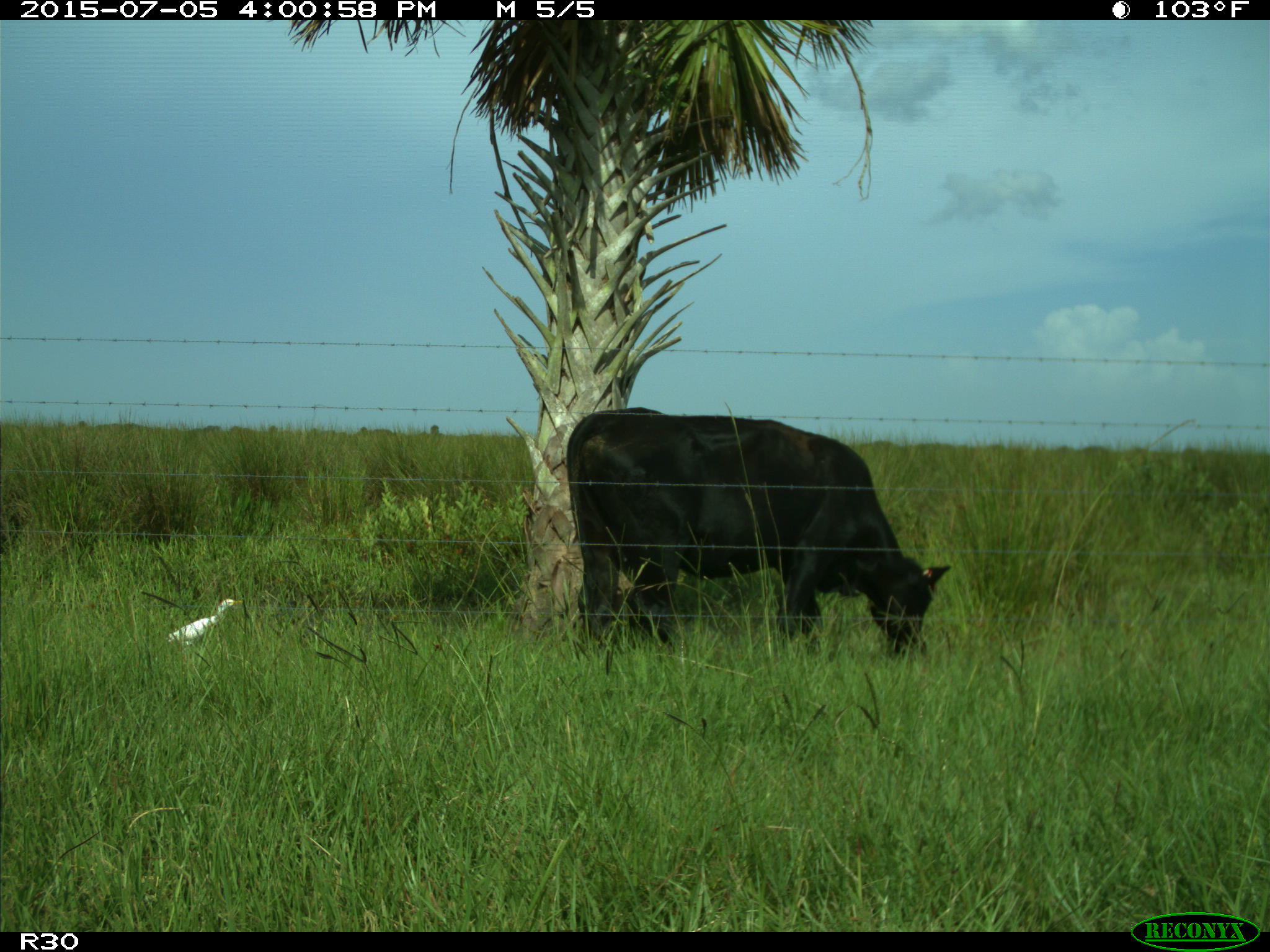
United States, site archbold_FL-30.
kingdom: Animalia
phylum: Chordata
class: Mammalia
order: Artiodactyla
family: Bovidae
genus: Bos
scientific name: Bos taurus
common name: domestic cow